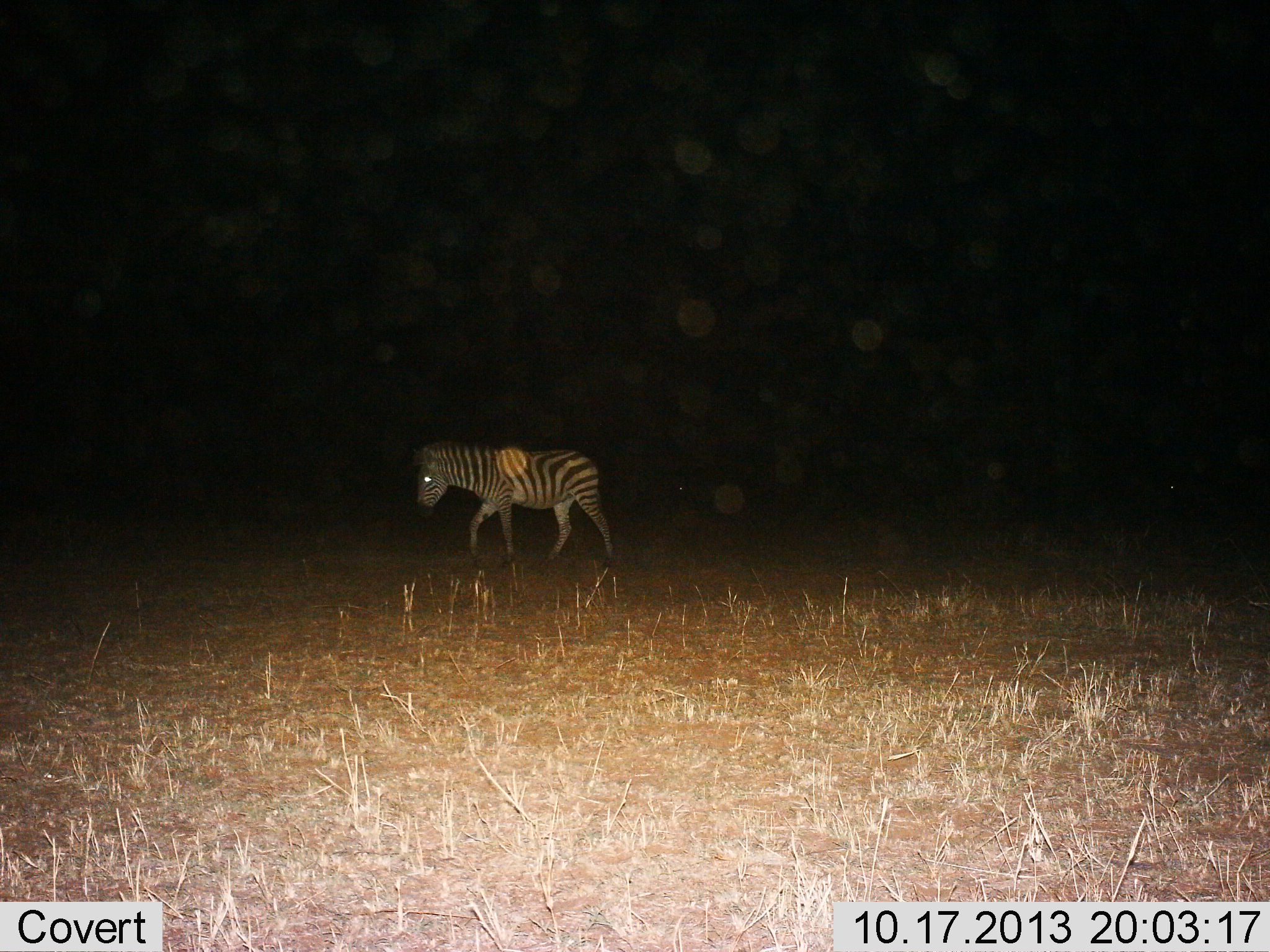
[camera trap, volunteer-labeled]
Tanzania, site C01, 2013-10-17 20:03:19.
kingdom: Animalia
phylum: Chordata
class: Mammalia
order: Perissodactyla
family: Equidae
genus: Equus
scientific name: Equus quagga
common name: plains zebra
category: zebra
Zebra (plains zebra) (Equus quagga), count 1. Behavior (volunteer vote fractions): standing 10%, resting 0%, moving 90%, interacting 0%. Young present (vote fraction): 0%. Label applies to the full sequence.